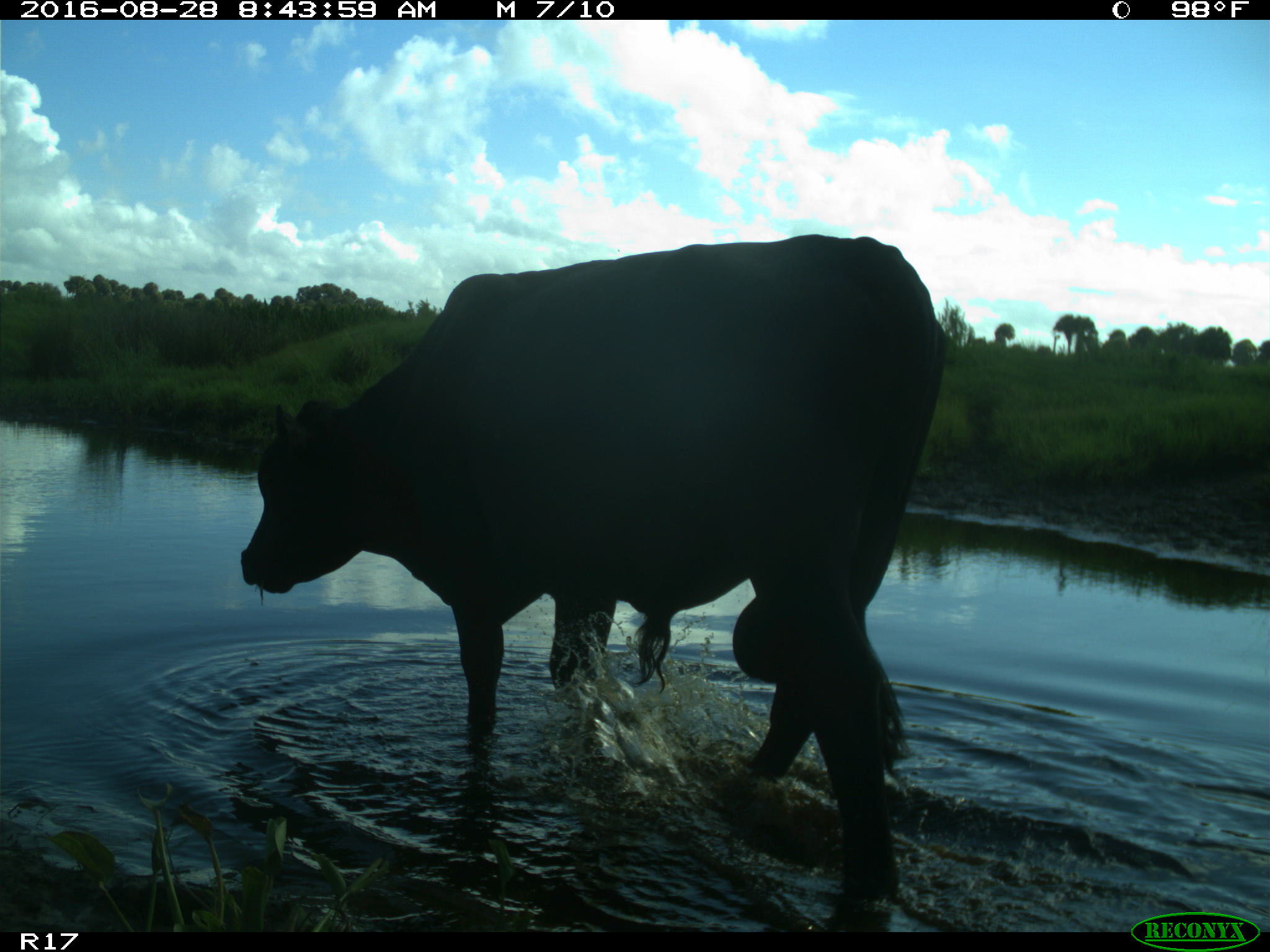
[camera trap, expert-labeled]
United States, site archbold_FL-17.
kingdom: Animalia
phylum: Chordata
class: Mammalia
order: Artiodactyla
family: Bovidae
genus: Bos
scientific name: Bos taurus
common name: domestic cow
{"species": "Bos taurus (domestic cow)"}